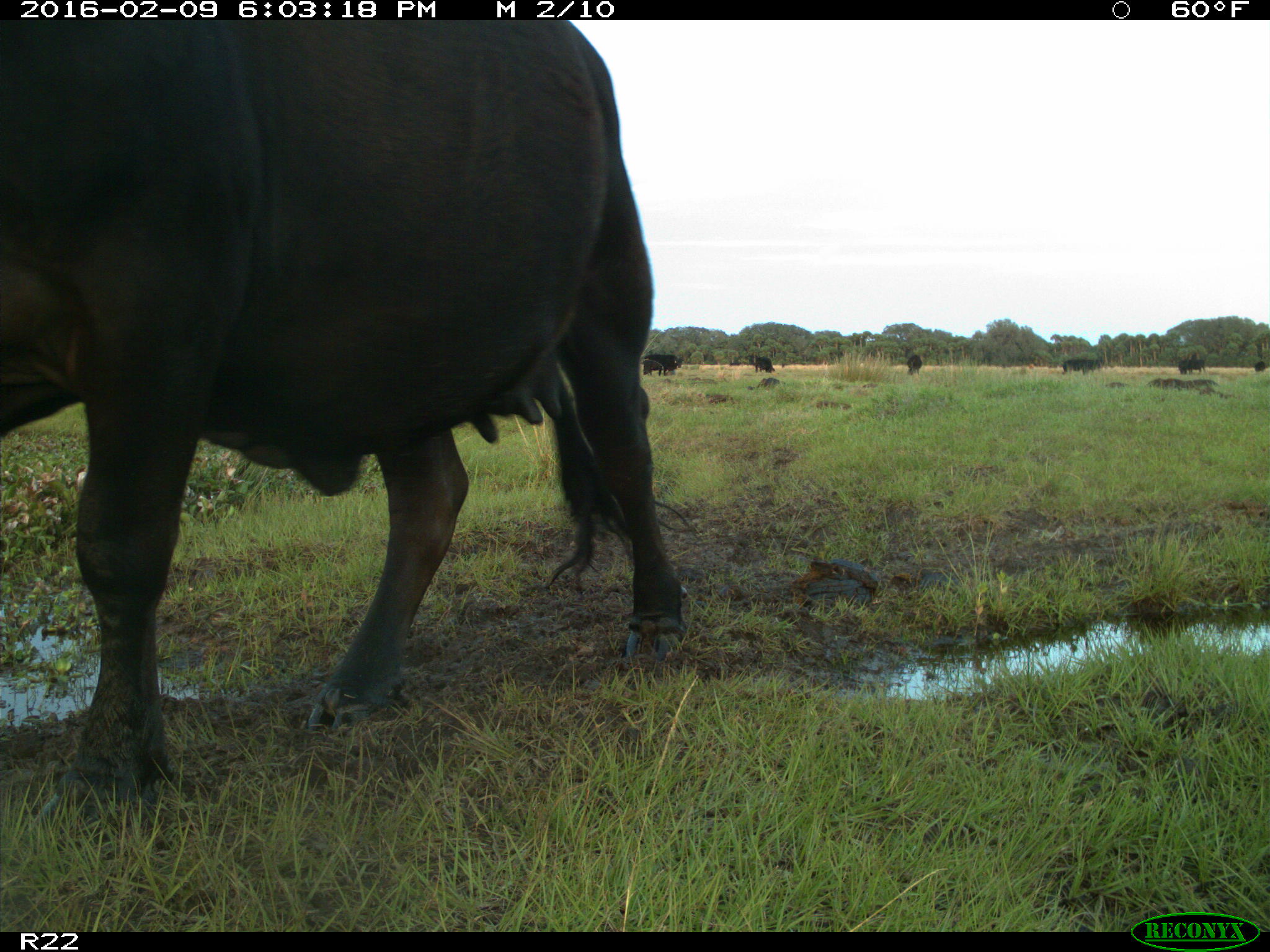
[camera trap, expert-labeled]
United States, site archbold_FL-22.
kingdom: Animalia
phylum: Chordata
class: Mammalia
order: Artiodactyla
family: Bovidae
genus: Bos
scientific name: Bos taurus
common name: domestic cow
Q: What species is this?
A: Bos taurus (domestic cow).